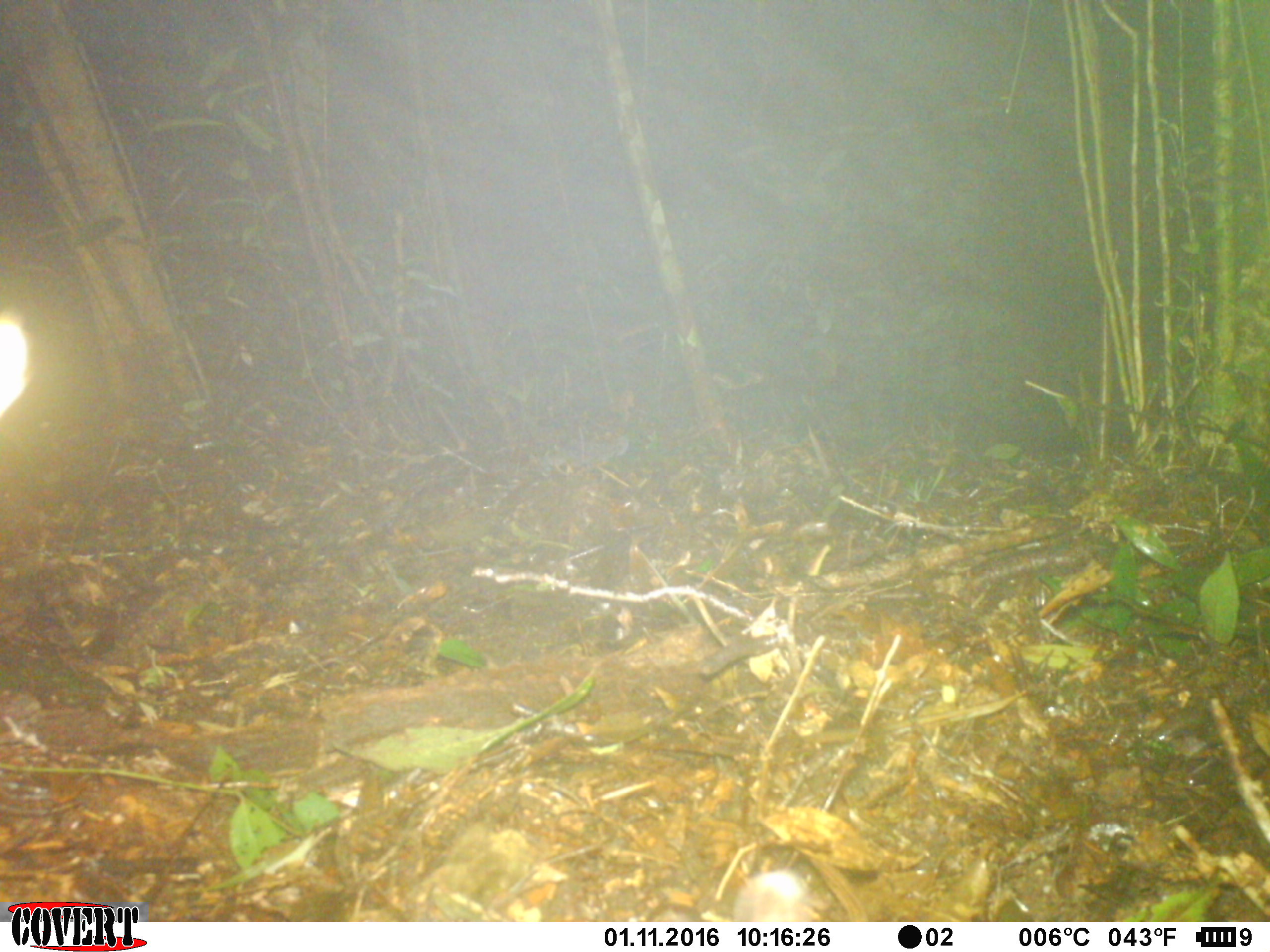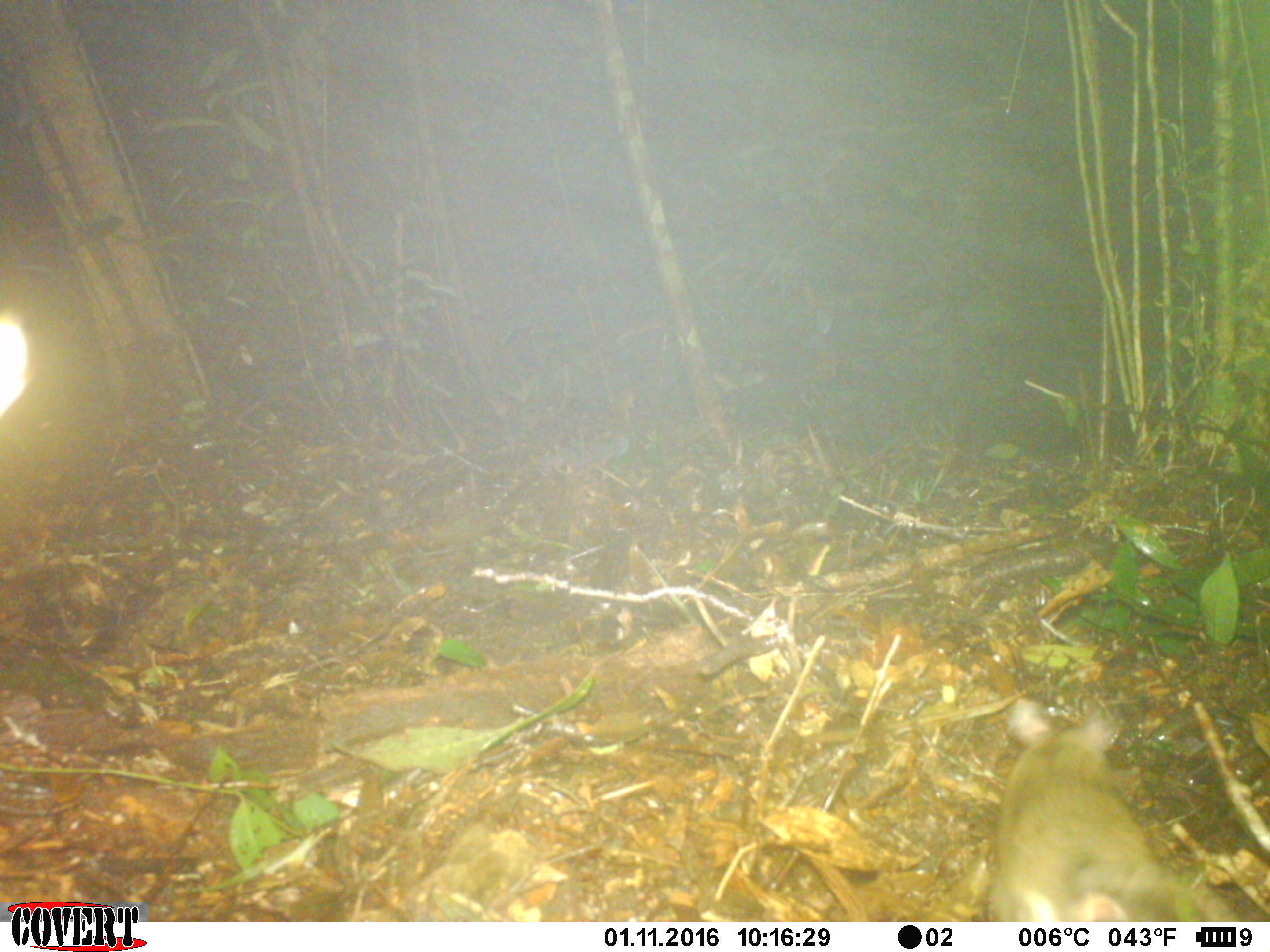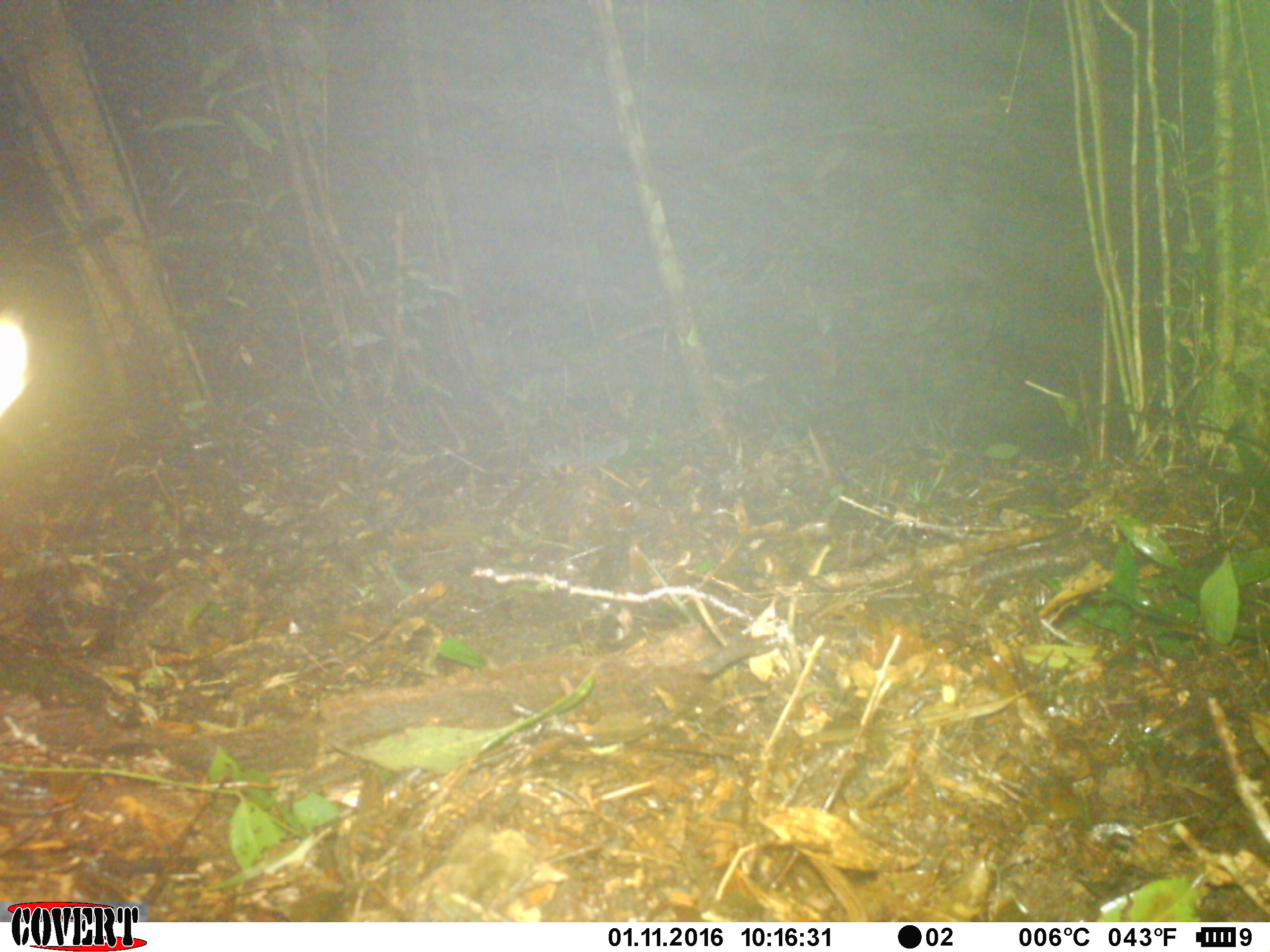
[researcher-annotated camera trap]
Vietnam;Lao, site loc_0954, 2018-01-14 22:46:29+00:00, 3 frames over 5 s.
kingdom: Animalia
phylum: Chordata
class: Mammalia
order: Rodentia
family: Muridae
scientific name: Muridae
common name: old-world mice and rats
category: unidentified murid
Unidentified murid (old-world mice and rats) (Muridae). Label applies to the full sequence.